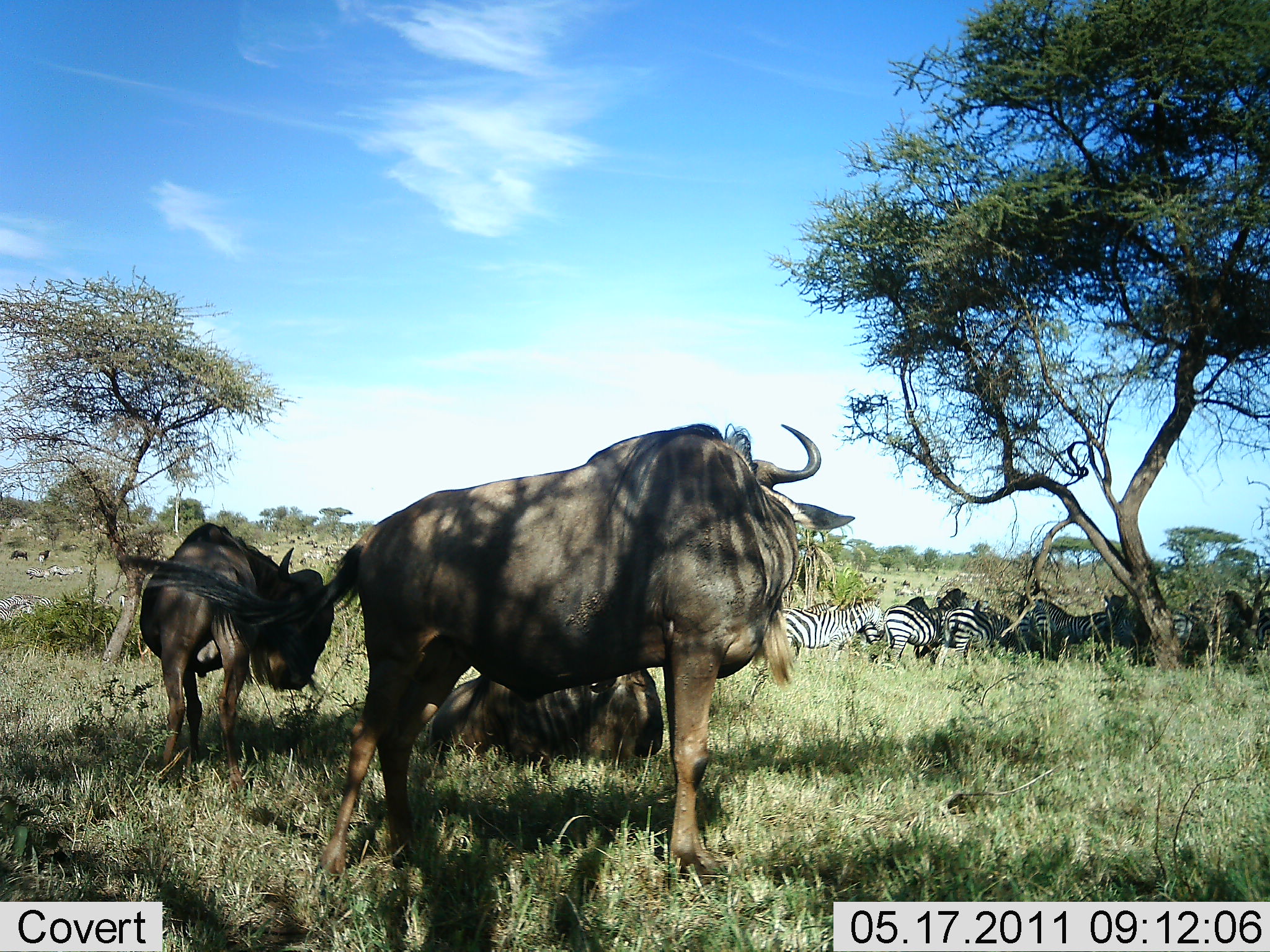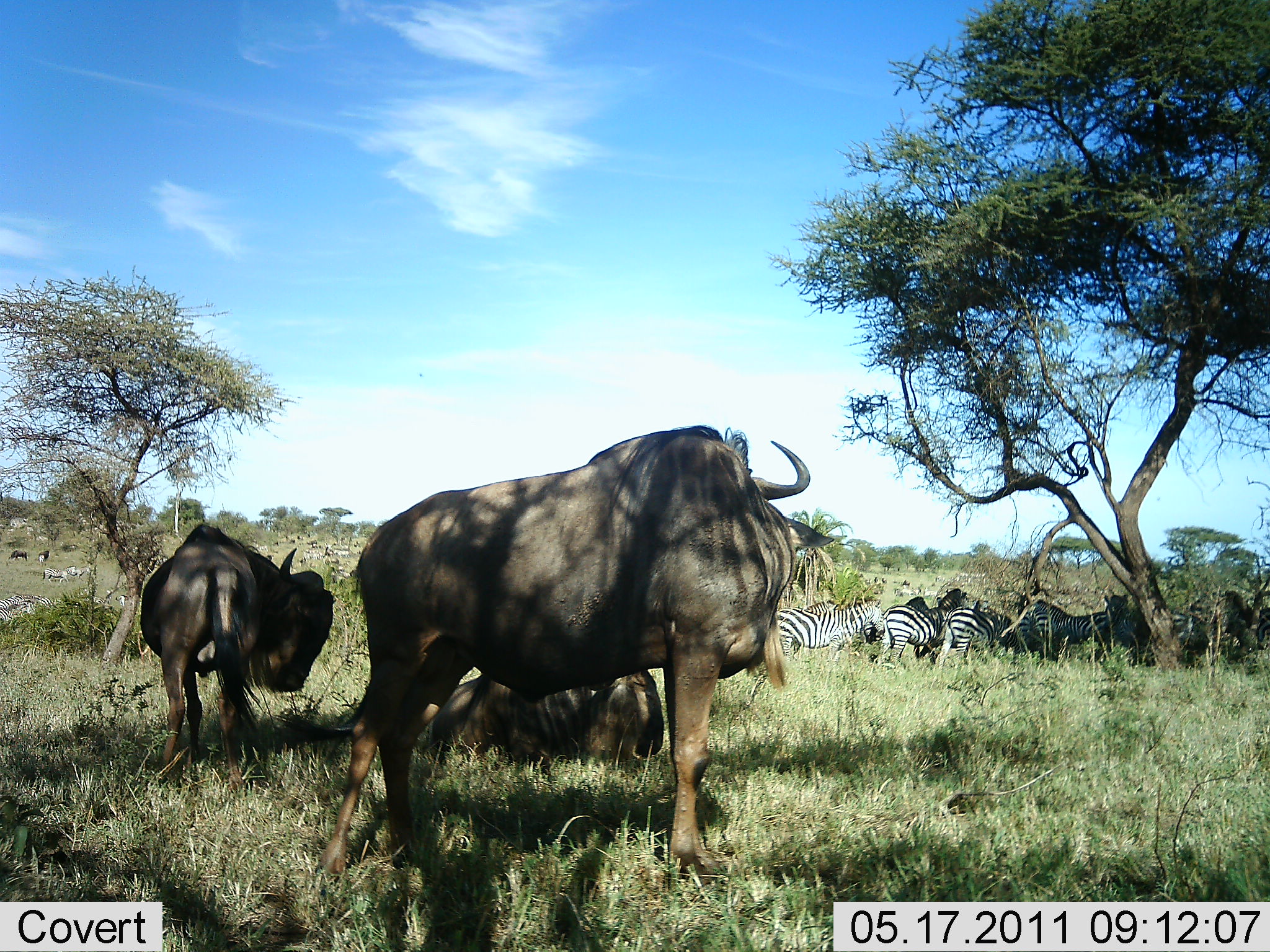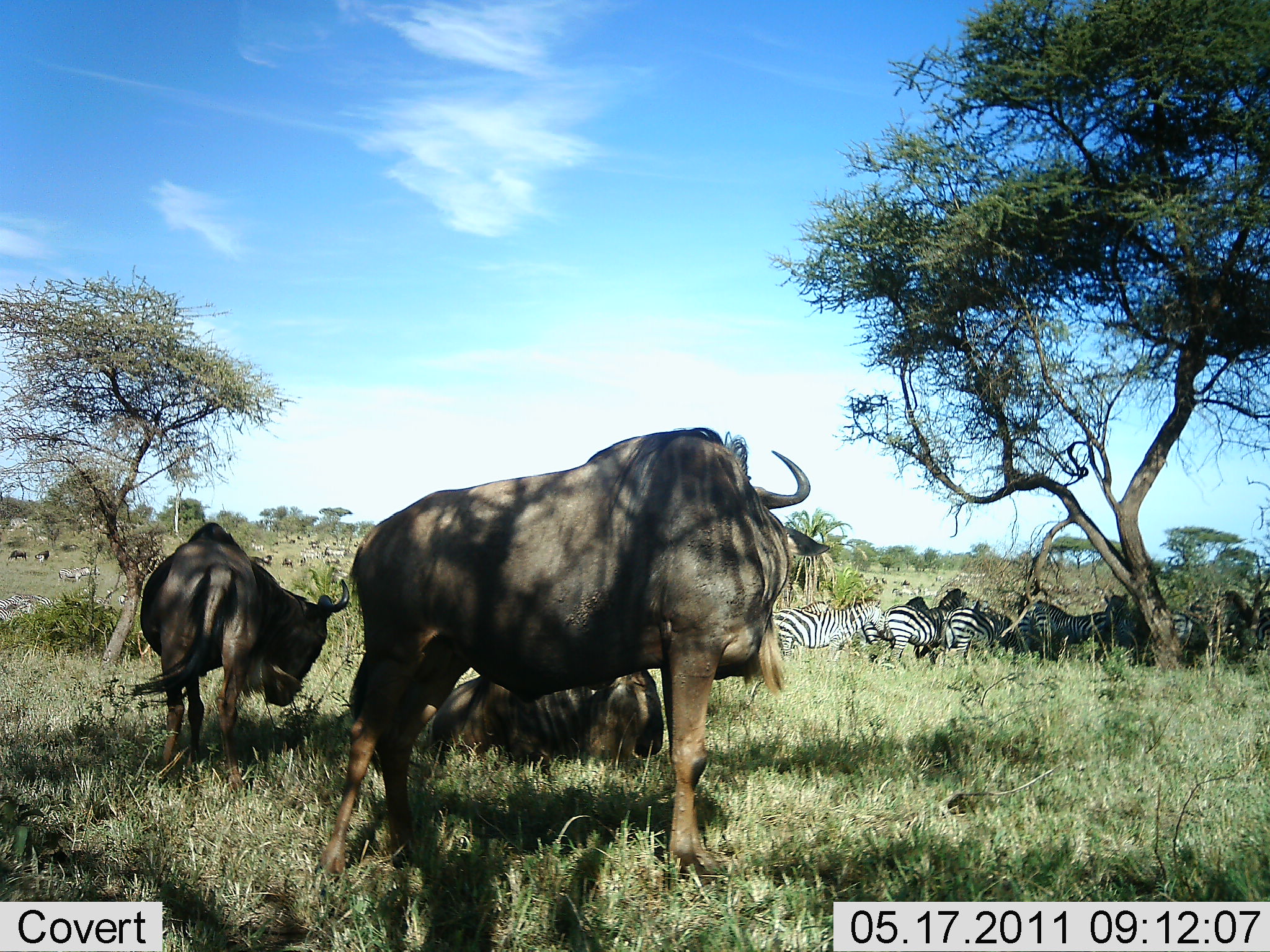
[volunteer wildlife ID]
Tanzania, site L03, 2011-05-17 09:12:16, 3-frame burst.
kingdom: Animalia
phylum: Chordata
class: Mammalia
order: Artiodactyla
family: Bovidae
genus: Connochaetes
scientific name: Connochaetes taurinus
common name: blue wildebeest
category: wildebeest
Wildebeest (blue wildebeest) (Connochaetes taurinus), count 3. Behavior (volunteer vote fractions): standing 83%, resting 100%, moving 0%, interacting 8%. Young present (vote fraction): 0%. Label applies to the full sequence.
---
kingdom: Animalia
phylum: Chordata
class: Mammalia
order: Perissodactyla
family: Equidae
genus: Equus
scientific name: Equus quagga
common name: plains zebra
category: zebra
Zebra (plains zebra) (Equus quagga), count 10. Behavior (volunteer vote fractions): standing 69%, resting 54%, moving 15%, interacting 8%. Young present (vote fraction): 0%. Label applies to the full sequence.